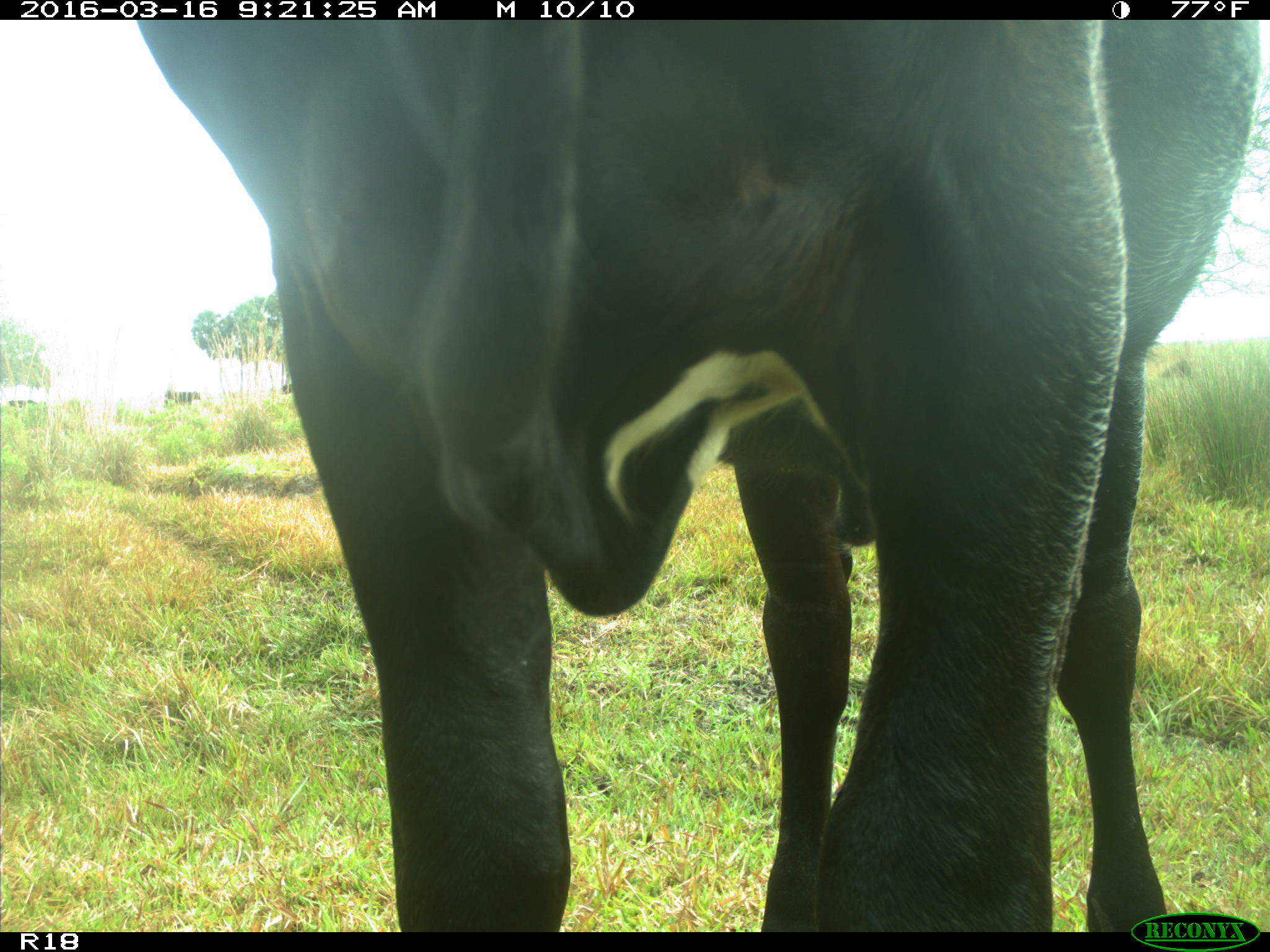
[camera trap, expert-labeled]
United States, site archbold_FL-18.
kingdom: Animalia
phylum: Chordata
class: Mammalia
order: Artiodactyla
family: Bovidae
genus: Bos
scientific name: Bos taurus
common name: domestic cow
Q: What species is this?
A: Bos taurus (domestic cow).